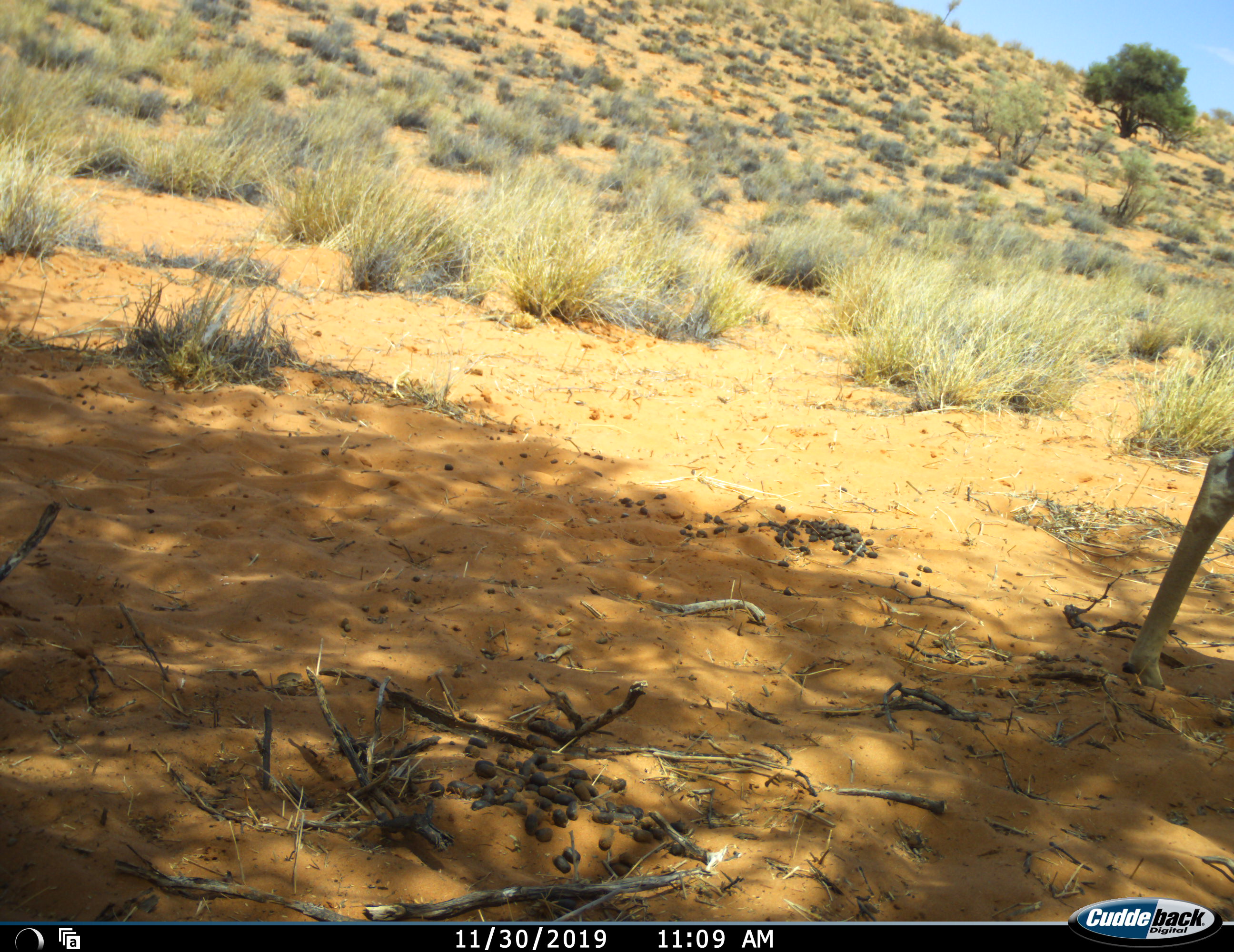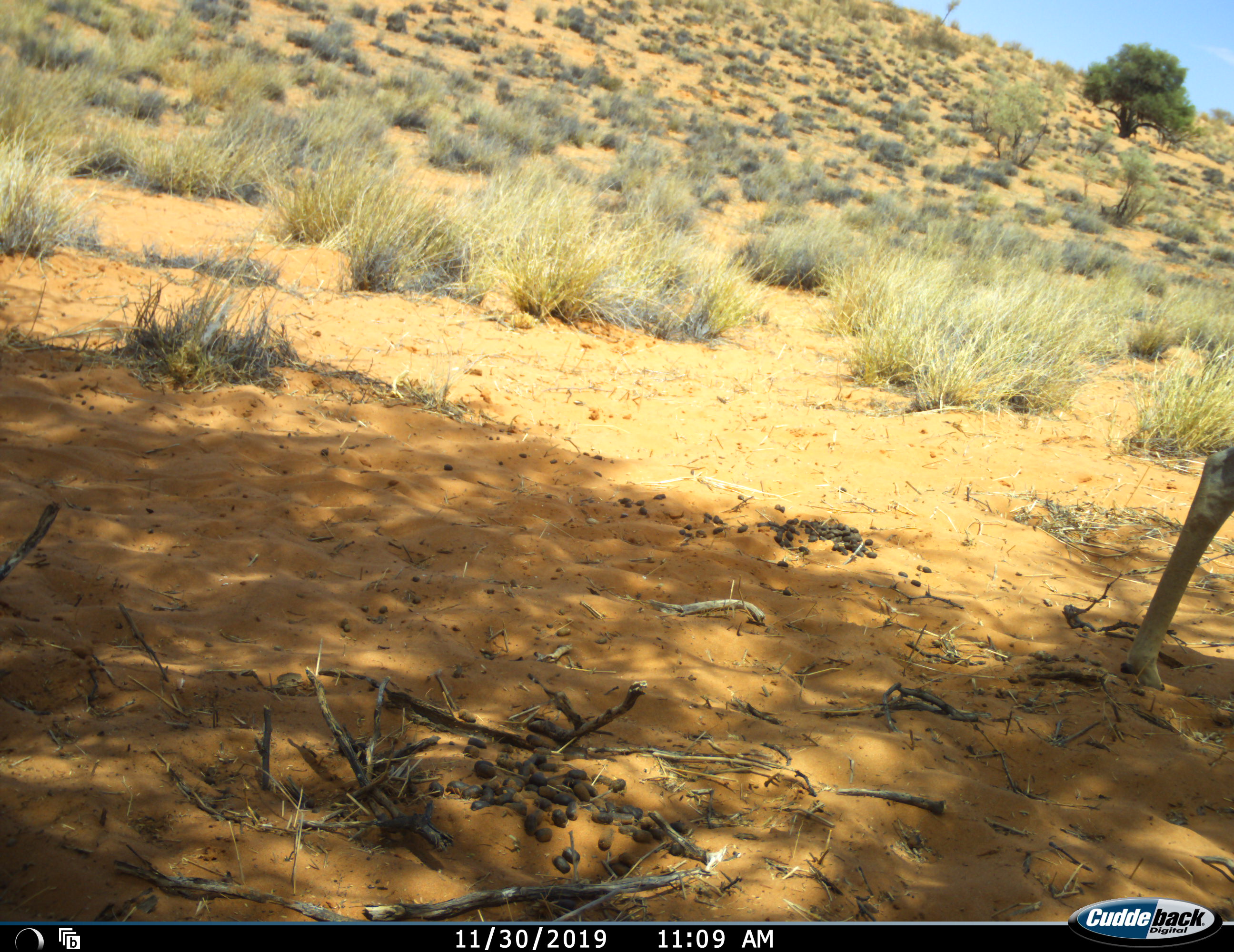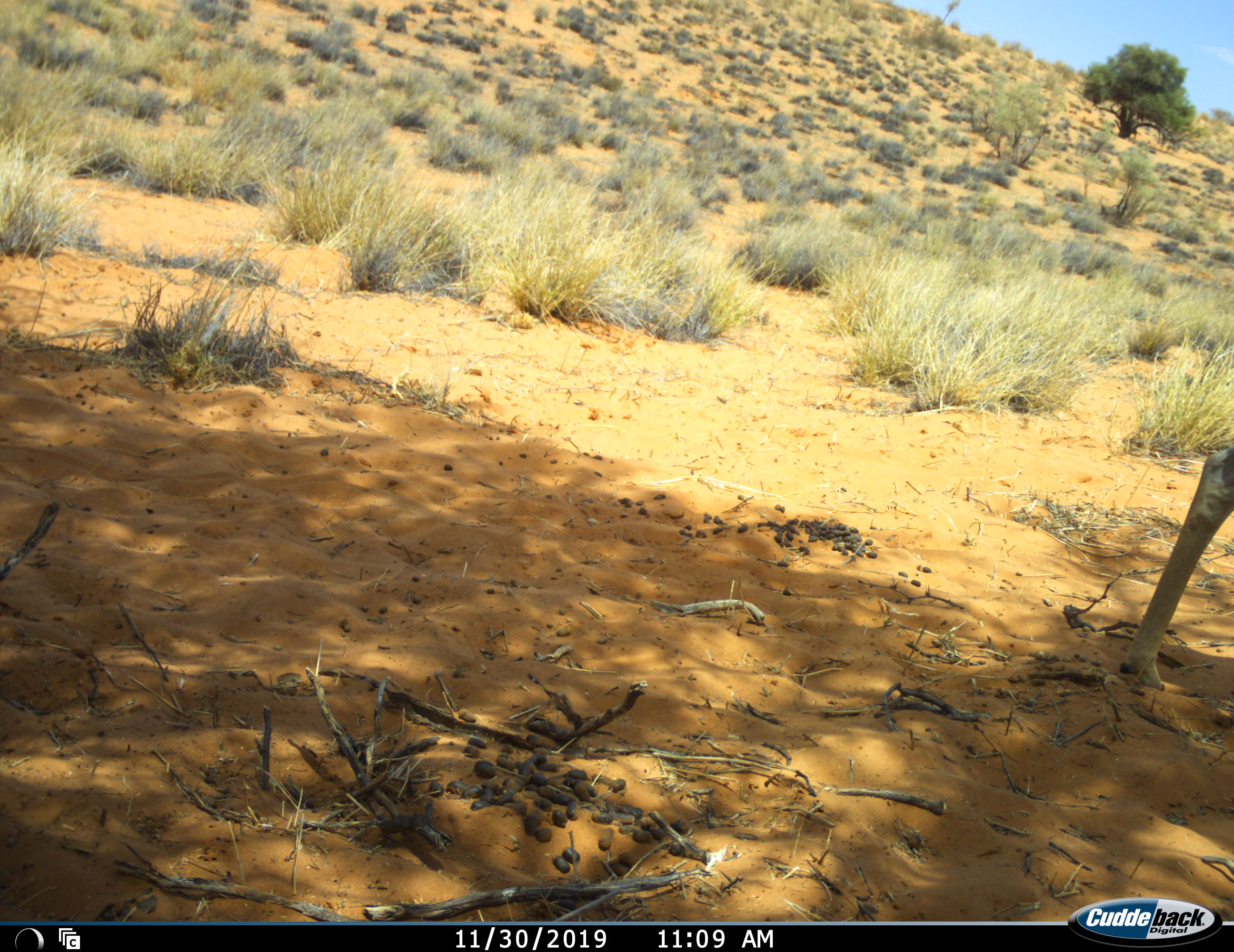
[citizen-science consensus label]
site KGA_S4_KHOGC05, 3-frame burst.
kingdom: Animalia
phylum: Chordata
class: Mammalia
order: Artiodactyla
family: Bovidae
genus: Antidorcas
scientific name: Antidorcas marsupialis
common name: springbok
Springbok (Antidorcas marsupialis), count 1. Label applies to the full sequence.